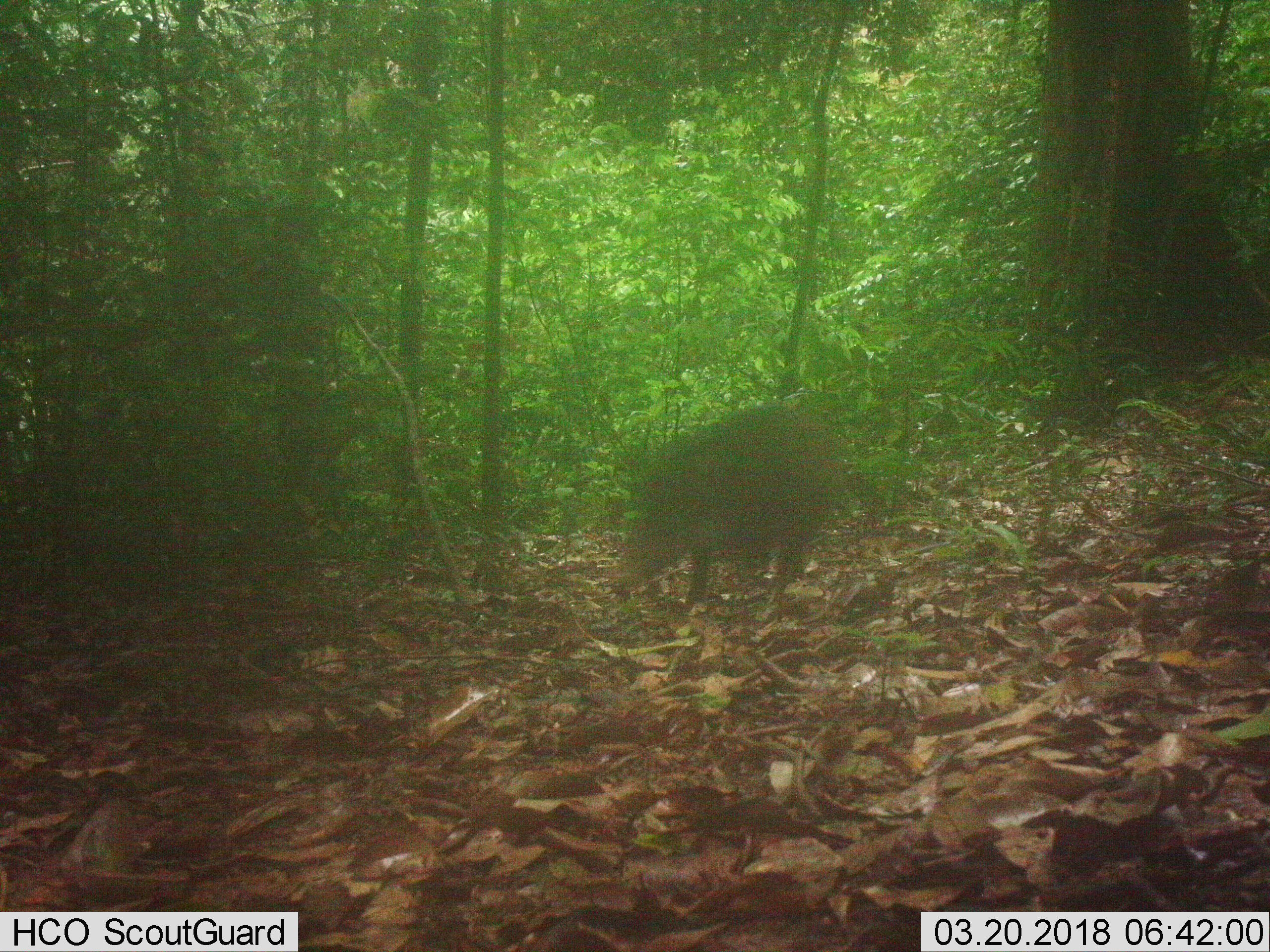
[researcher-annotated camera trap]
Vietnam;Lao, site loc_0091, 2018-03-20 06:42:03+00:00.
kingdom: Animalia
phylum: Chordata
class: Mammalia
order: Artiodactyla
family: Suidae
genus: Sus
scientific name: Sus scrofa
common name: eurasian wild pig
Eurasian wild pig (Sus scrofa). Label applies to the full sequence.